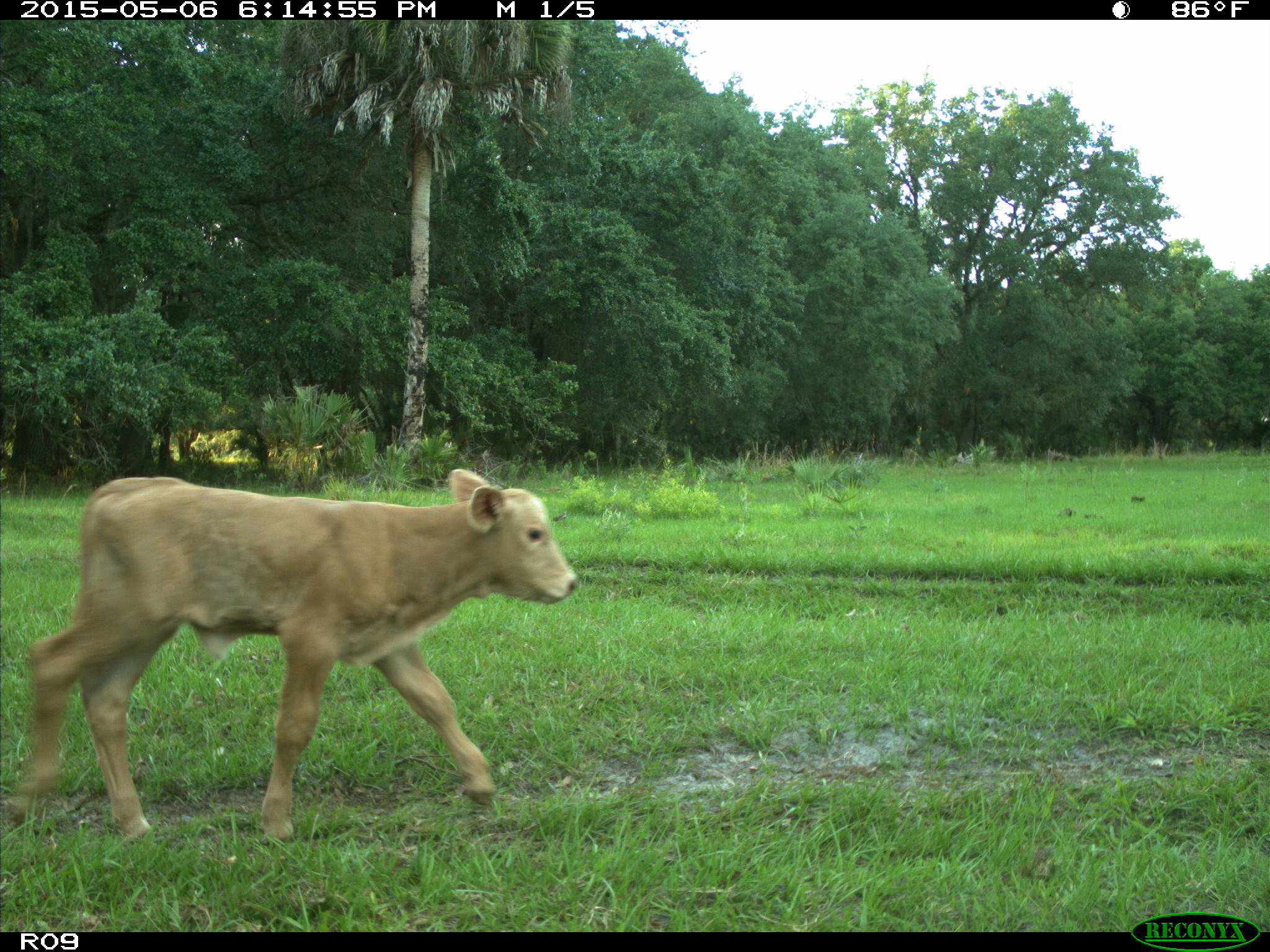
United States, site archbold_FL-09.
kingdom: Animalia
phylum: Chordata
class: Mammalia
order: Artiodactyla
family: Bovidae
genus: Bos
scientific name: Bos taurus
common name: domestic cow